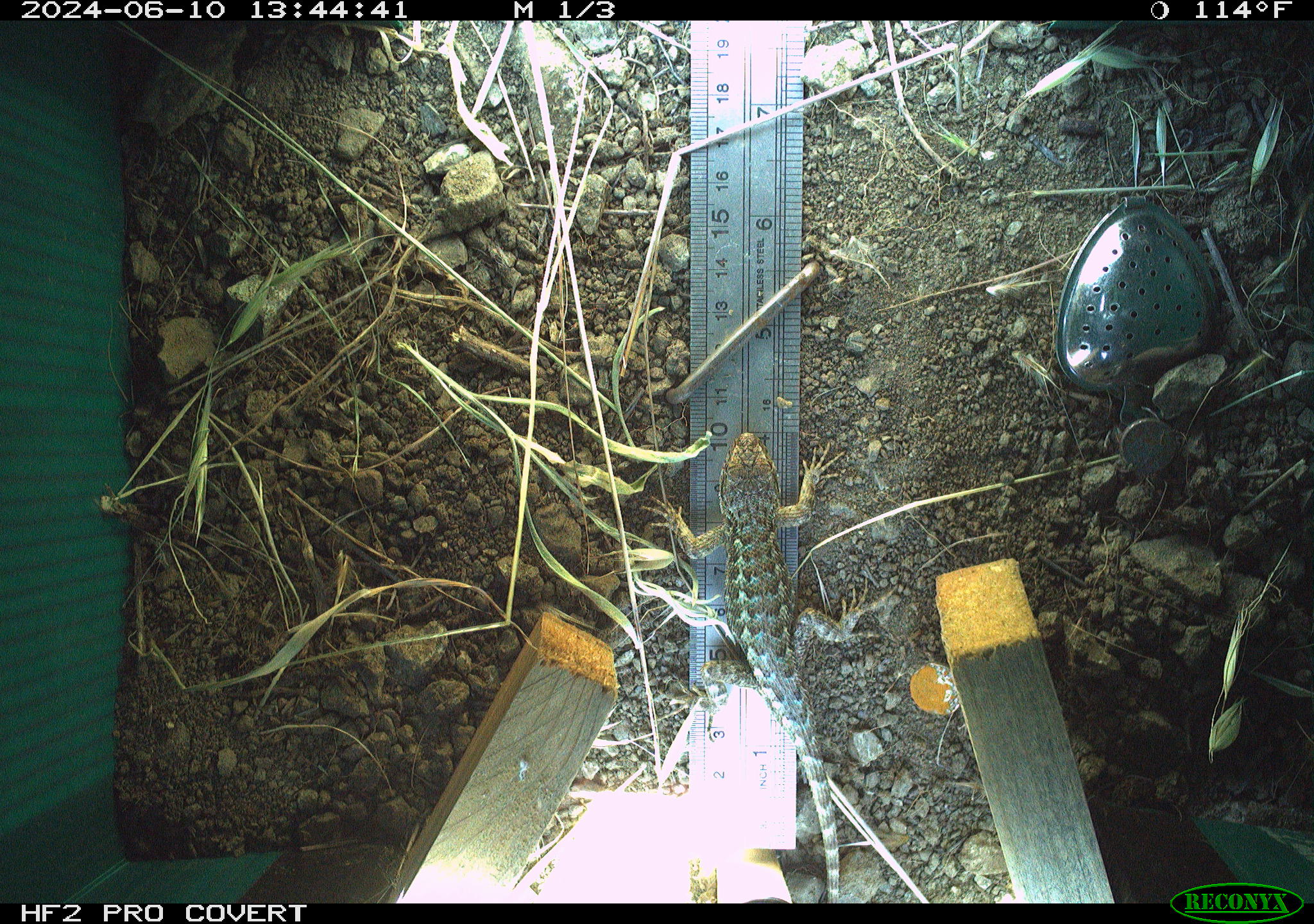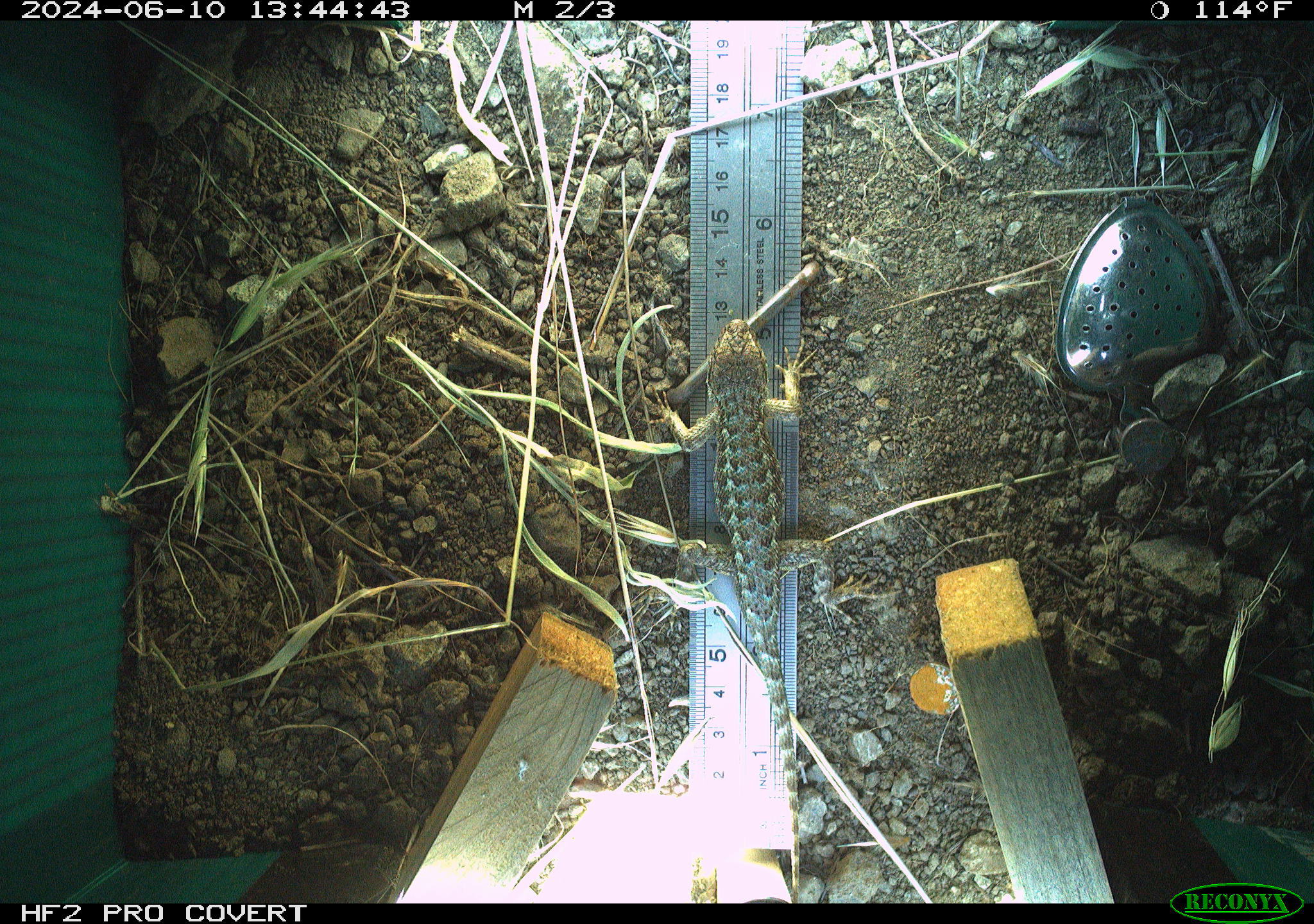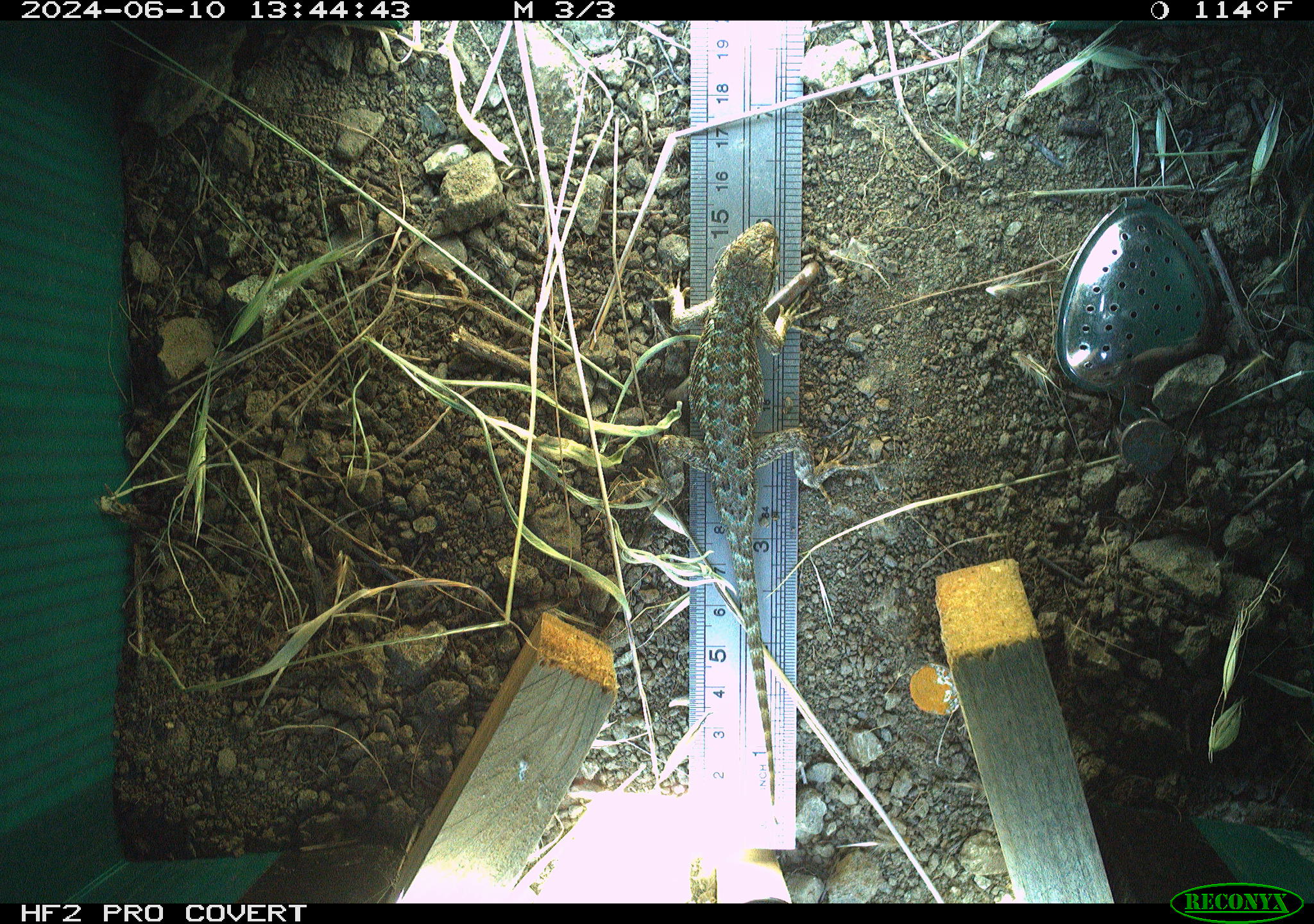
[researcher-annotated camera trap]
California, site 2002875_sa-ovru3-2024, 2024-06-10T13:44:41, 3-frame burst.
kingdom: Animalia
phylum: Chordata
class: Reptilia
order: Squamata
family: Phrynosomatidae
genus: Sceloporus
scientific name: Sceloporus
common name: spiny lizards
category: sceloporus species